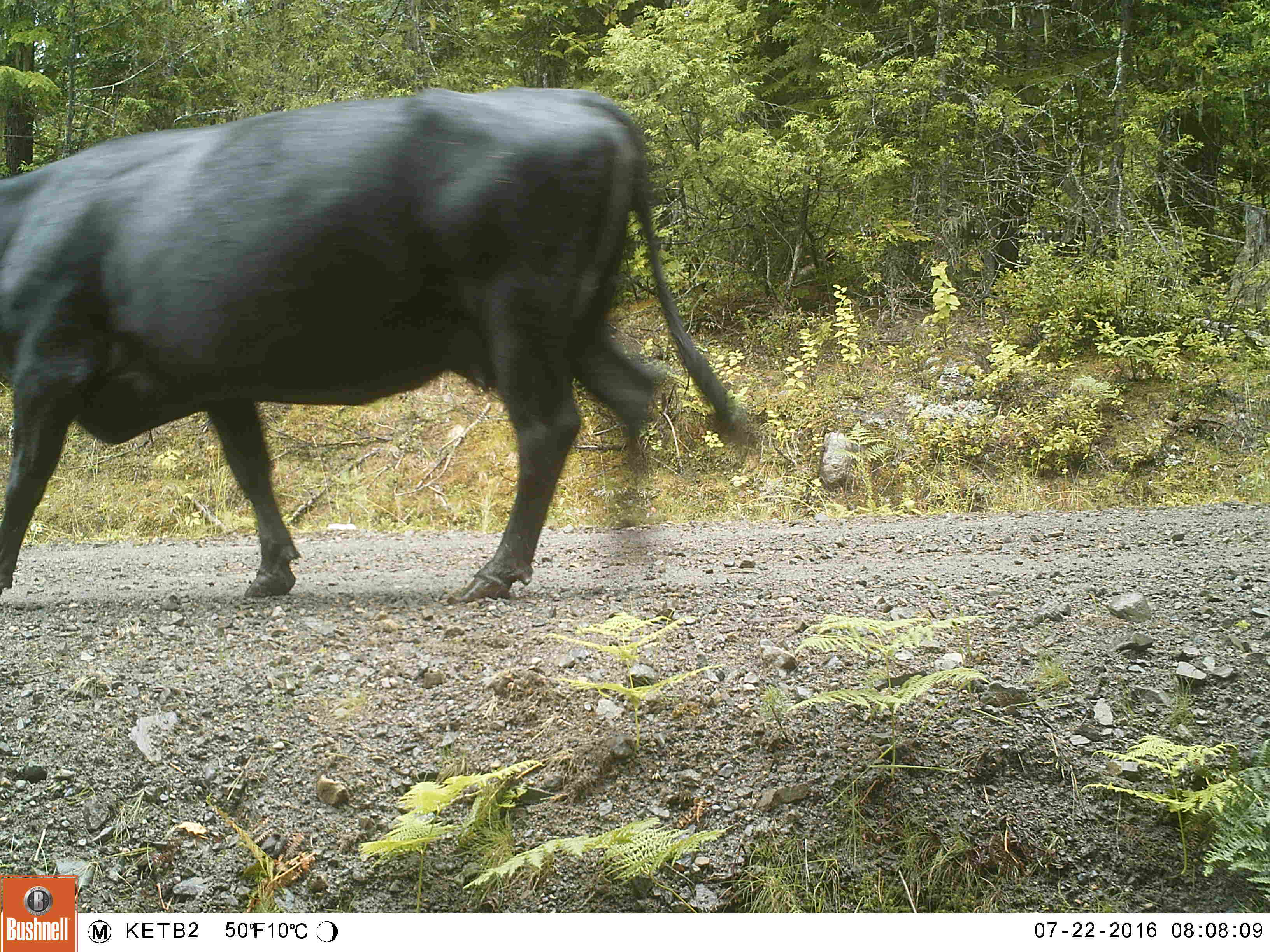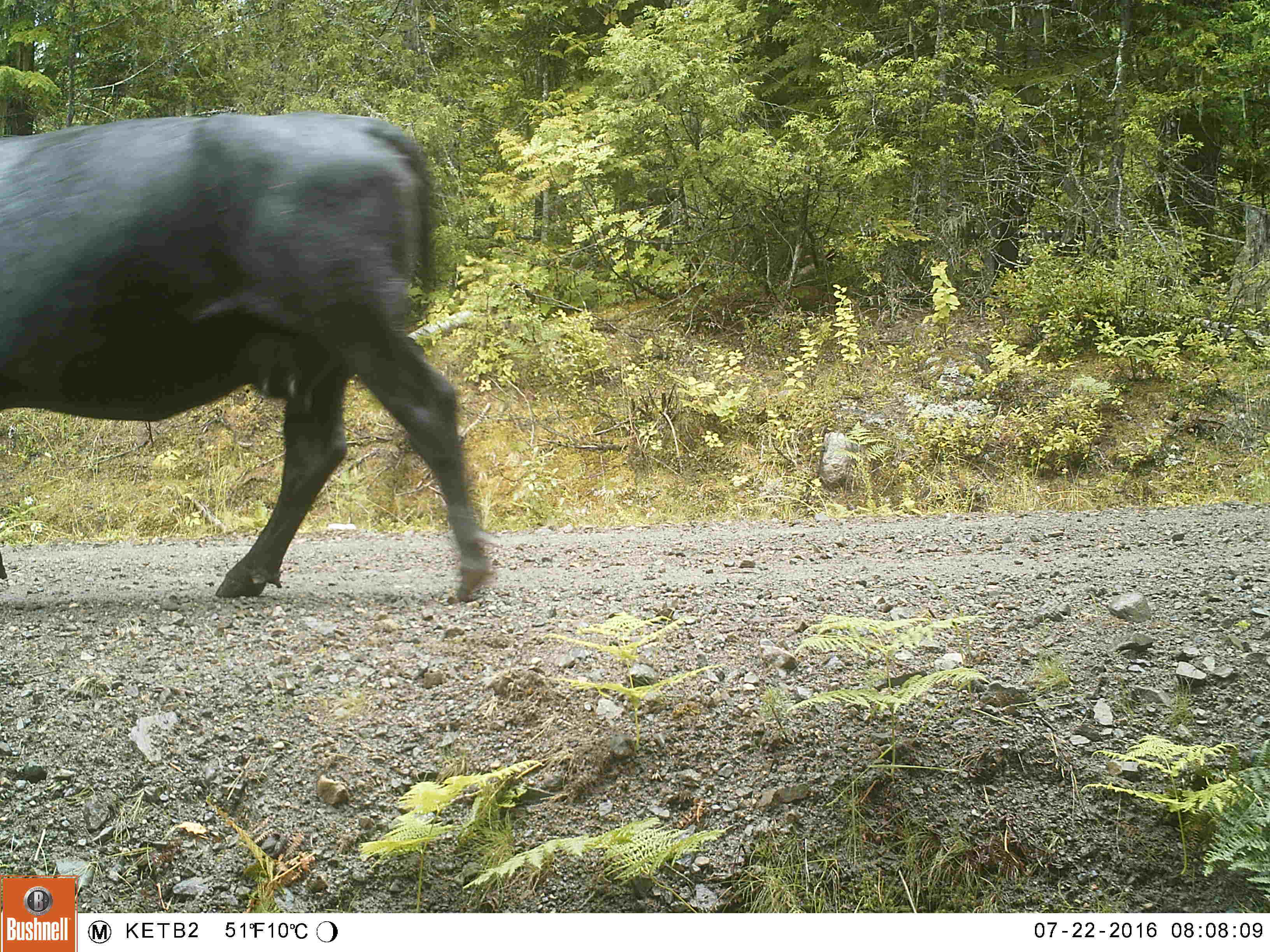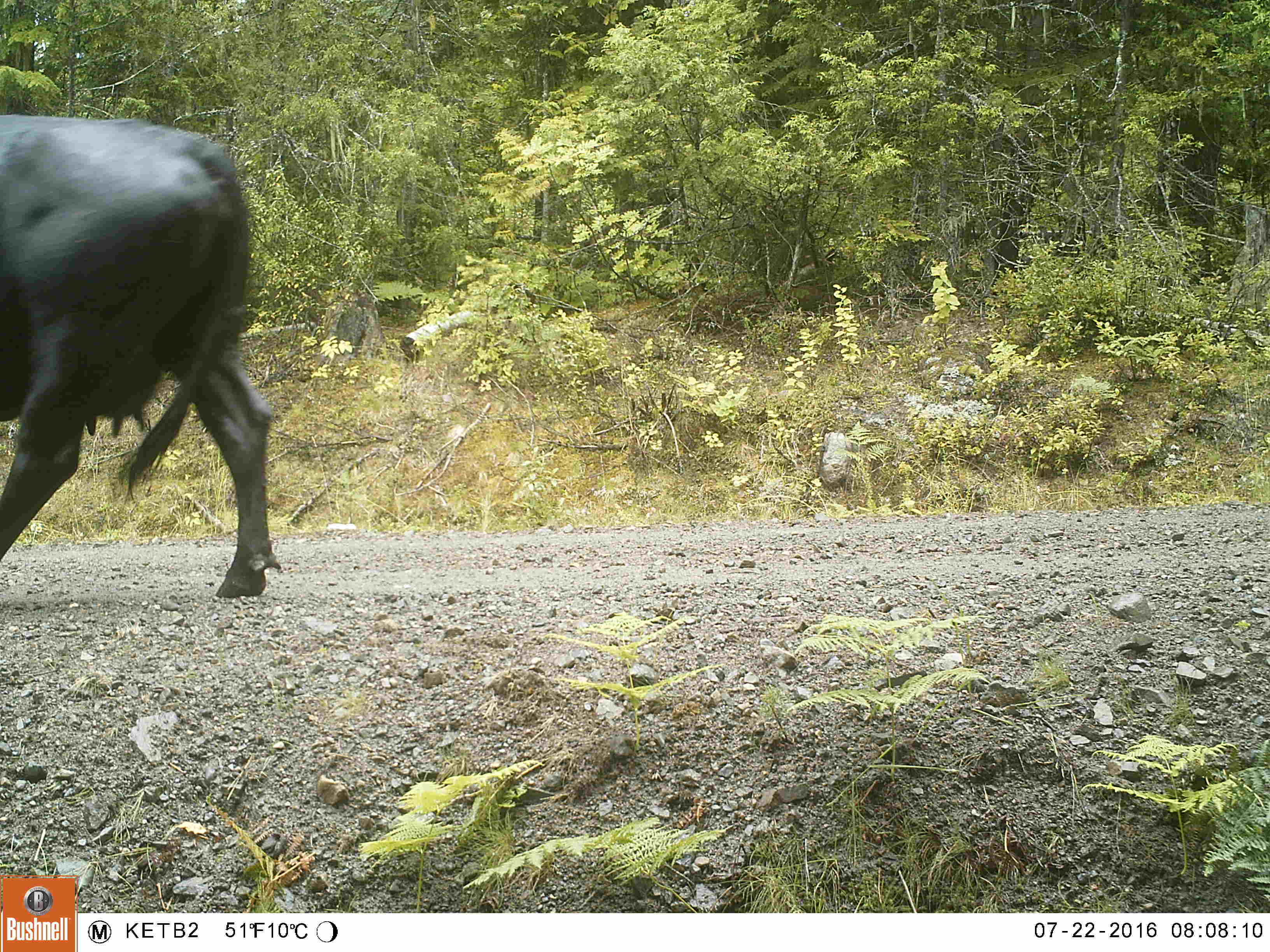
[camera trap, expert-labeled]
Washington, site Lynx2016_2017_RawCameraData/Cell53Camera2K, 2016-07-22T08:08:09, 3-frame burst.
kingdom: Animalia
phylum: Chordata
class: Mammalia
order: Artiodactyla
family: Bovidae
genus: Bos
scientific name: Bos taurus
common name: domestic cattle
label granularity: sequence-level